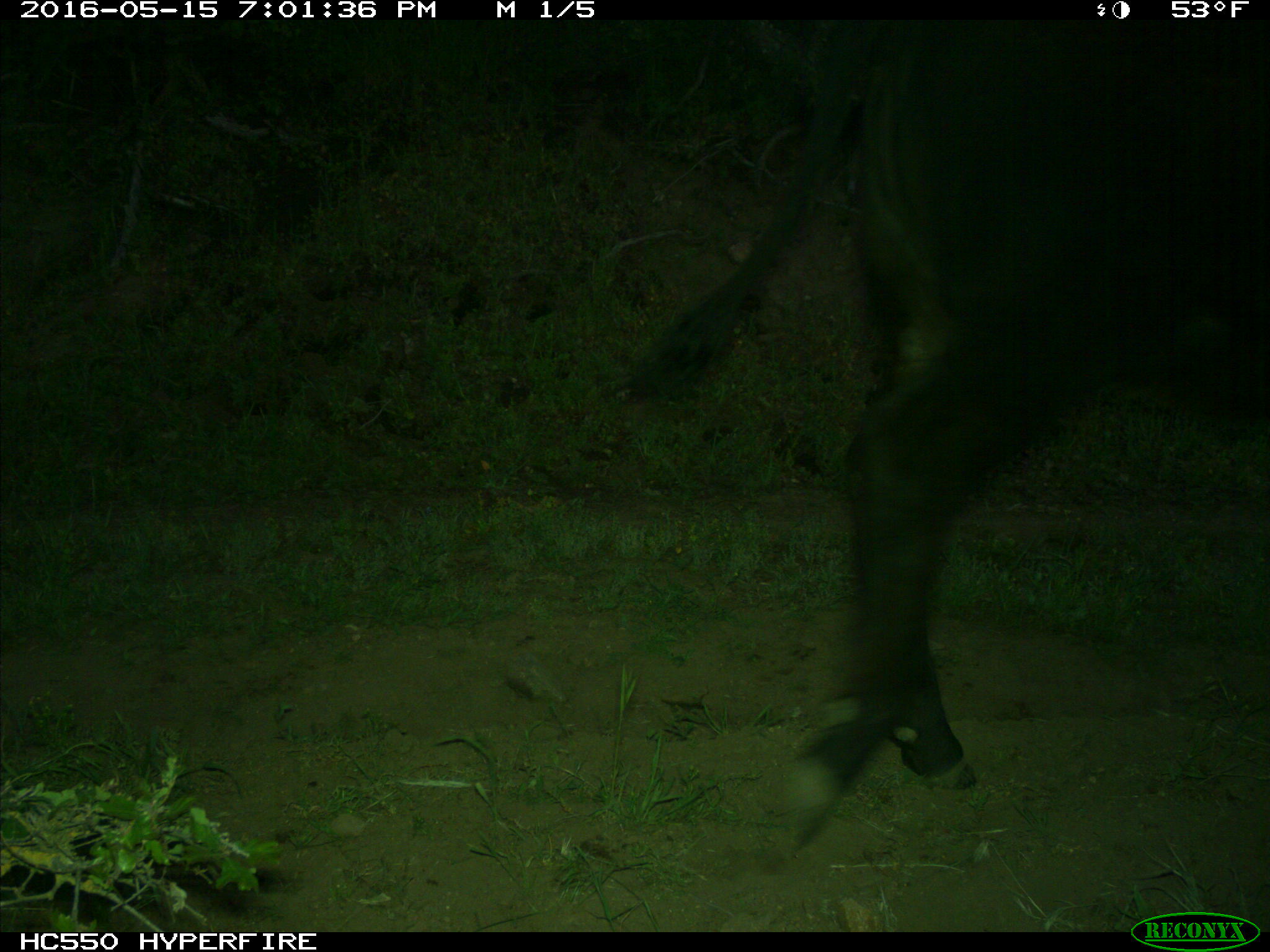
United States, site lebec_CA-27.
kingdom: Animalia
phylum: Chordata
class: Mammalia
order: Artiodactyla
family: Bovidae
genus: Bos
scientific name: Bos taurus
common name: domestic cow